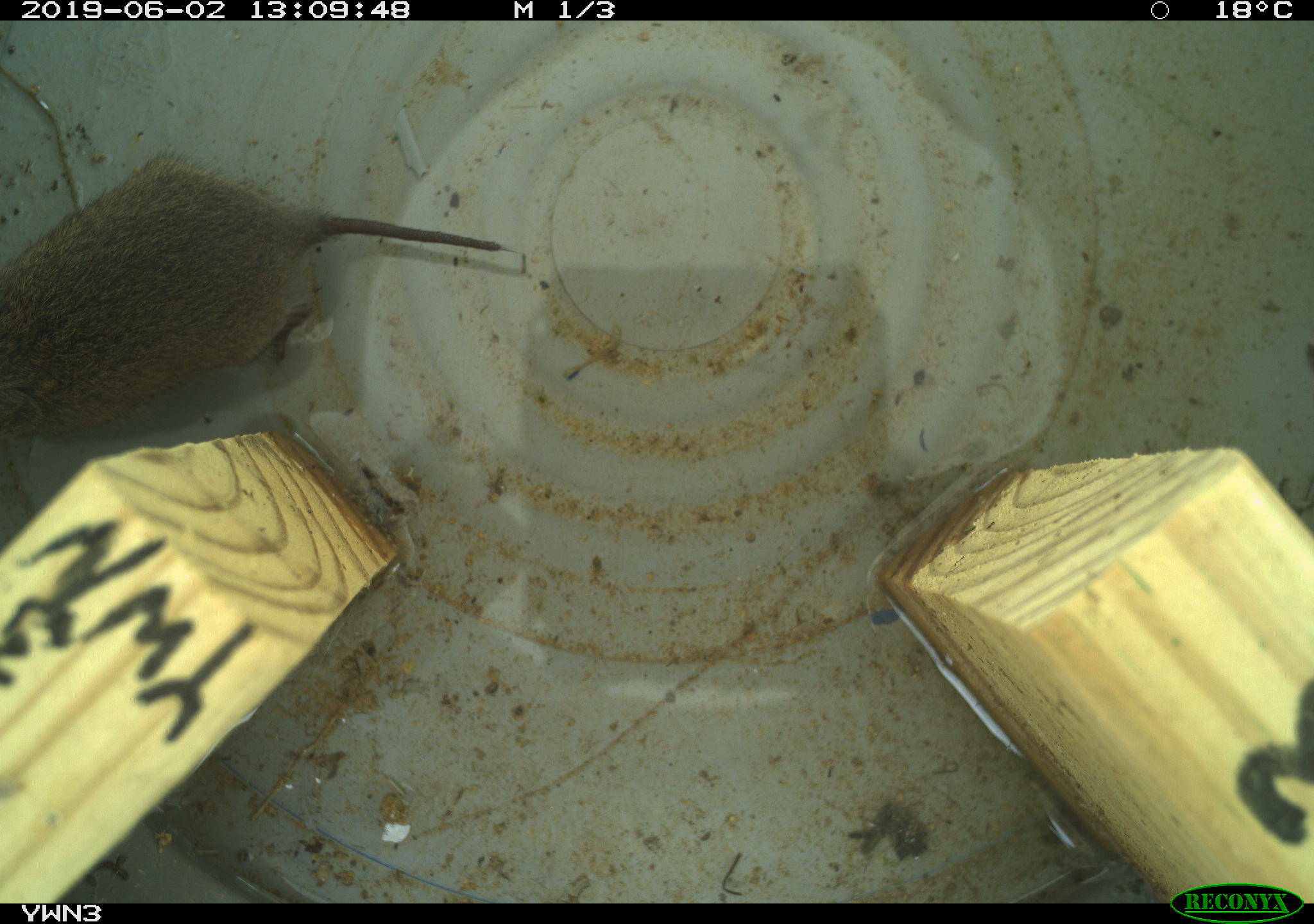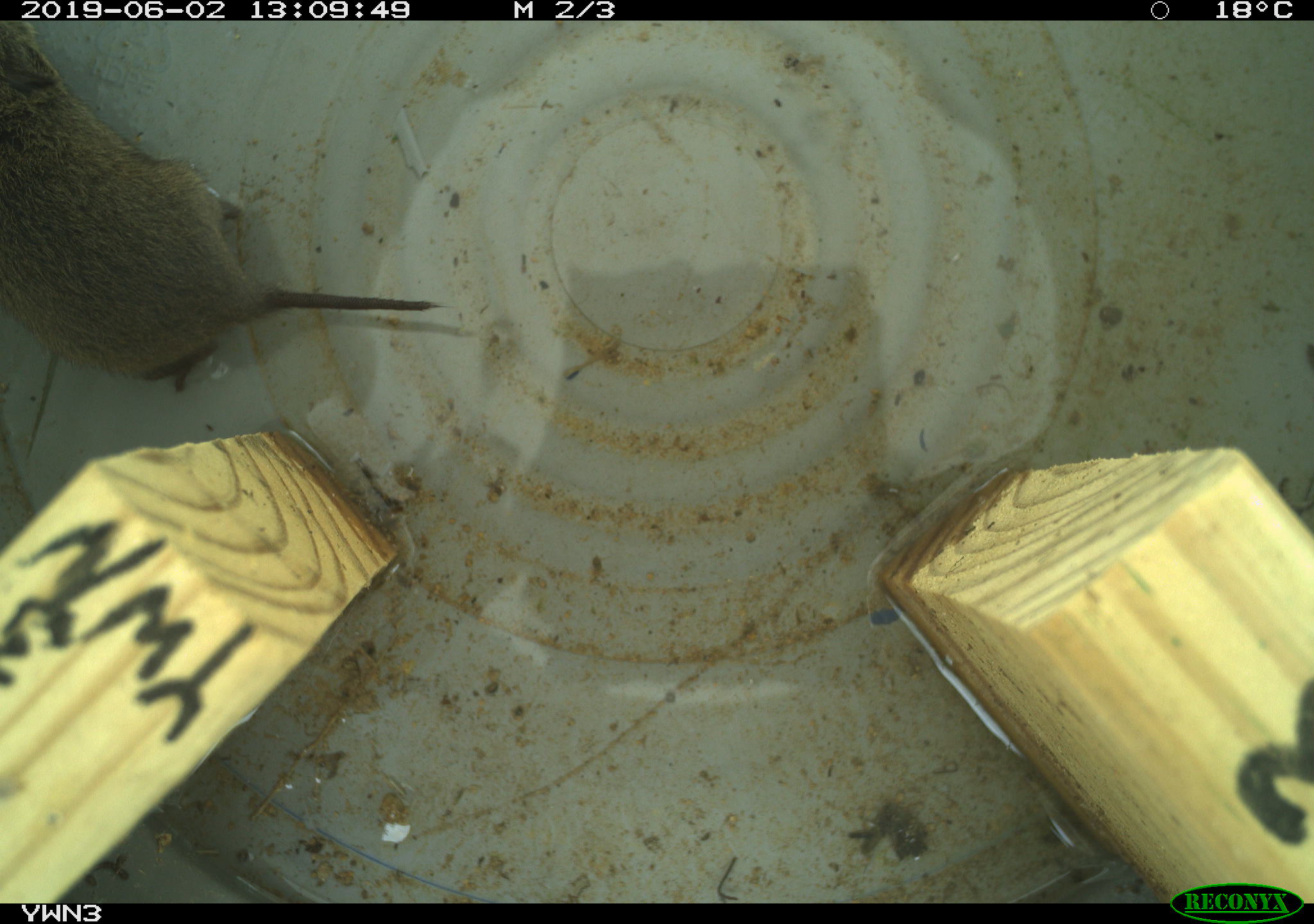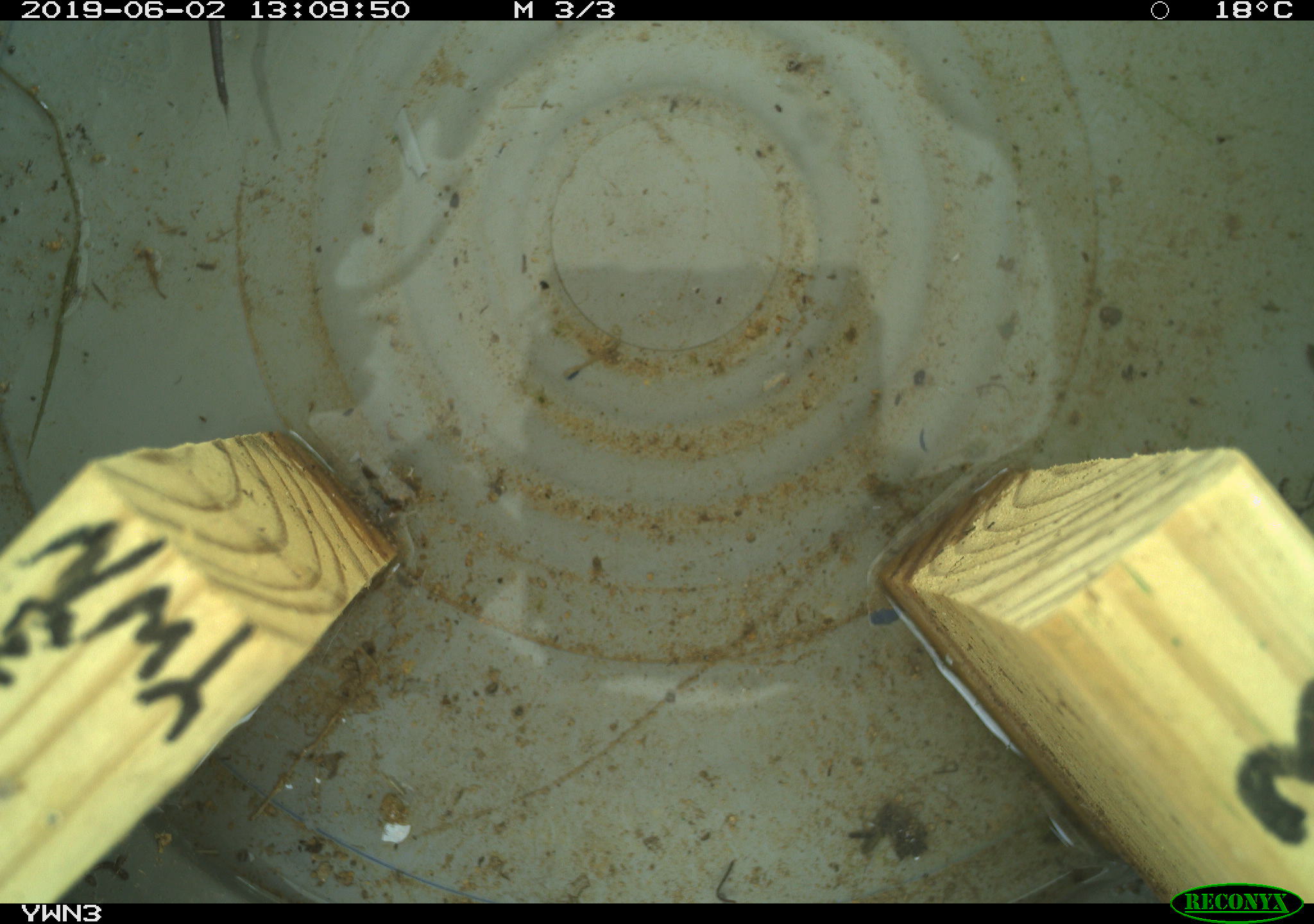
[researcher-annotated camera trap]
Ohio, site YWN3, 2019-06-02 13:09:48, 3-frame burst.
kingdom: Animalia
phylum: Chordata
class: Mammalia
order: Rodentia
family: Cricetidae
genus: Microtus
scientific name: Microtus pennsylvanicus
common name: meadow vole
Meadow vole (Microtus pennsylvanicus).